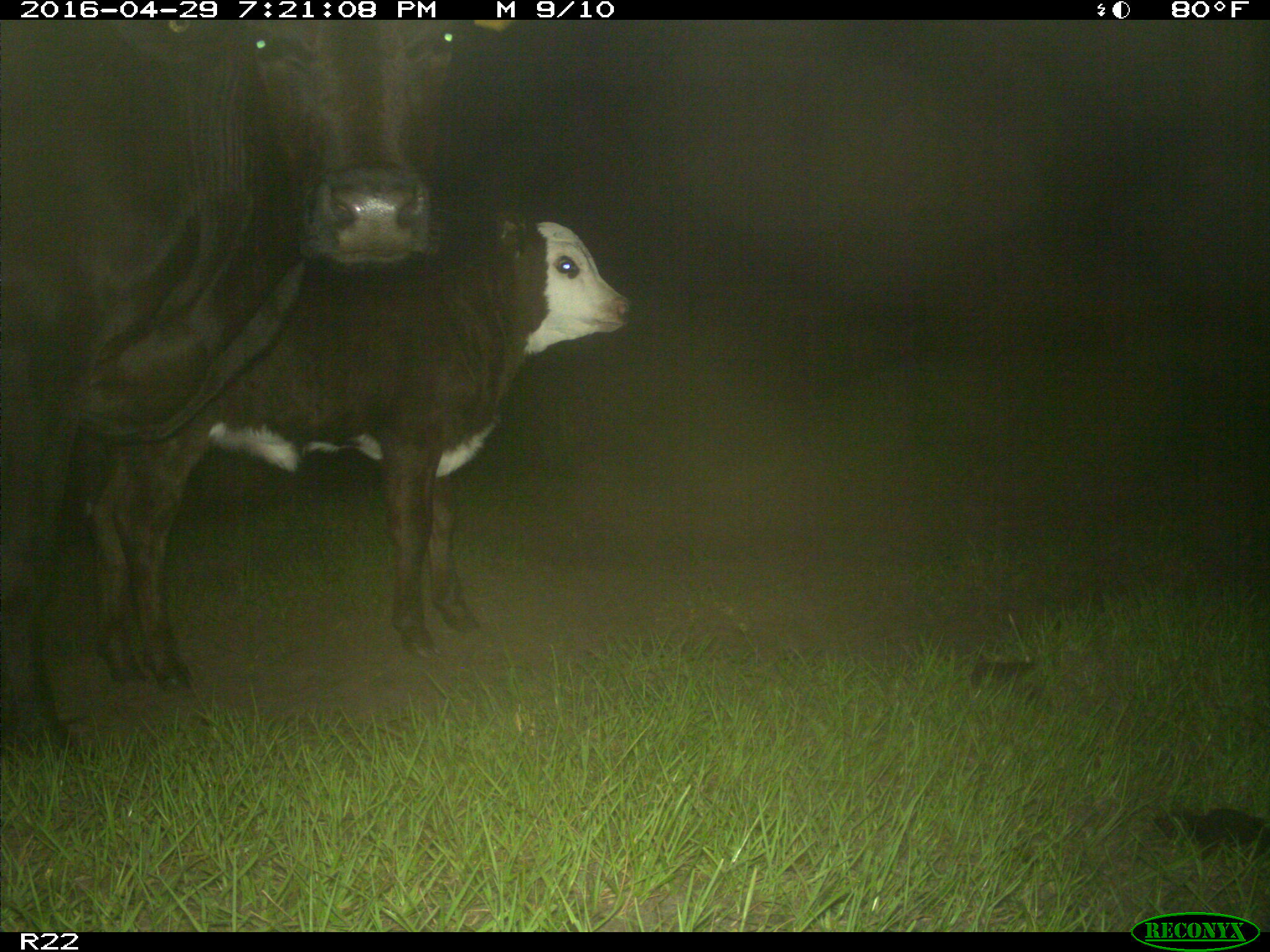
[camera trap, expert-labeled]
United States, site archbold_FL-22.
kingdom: Animalia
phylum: Chordata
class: Mammalia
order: Artiodactyla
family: Bovidae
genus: Bos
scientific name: Bos taurus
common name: domestic cow